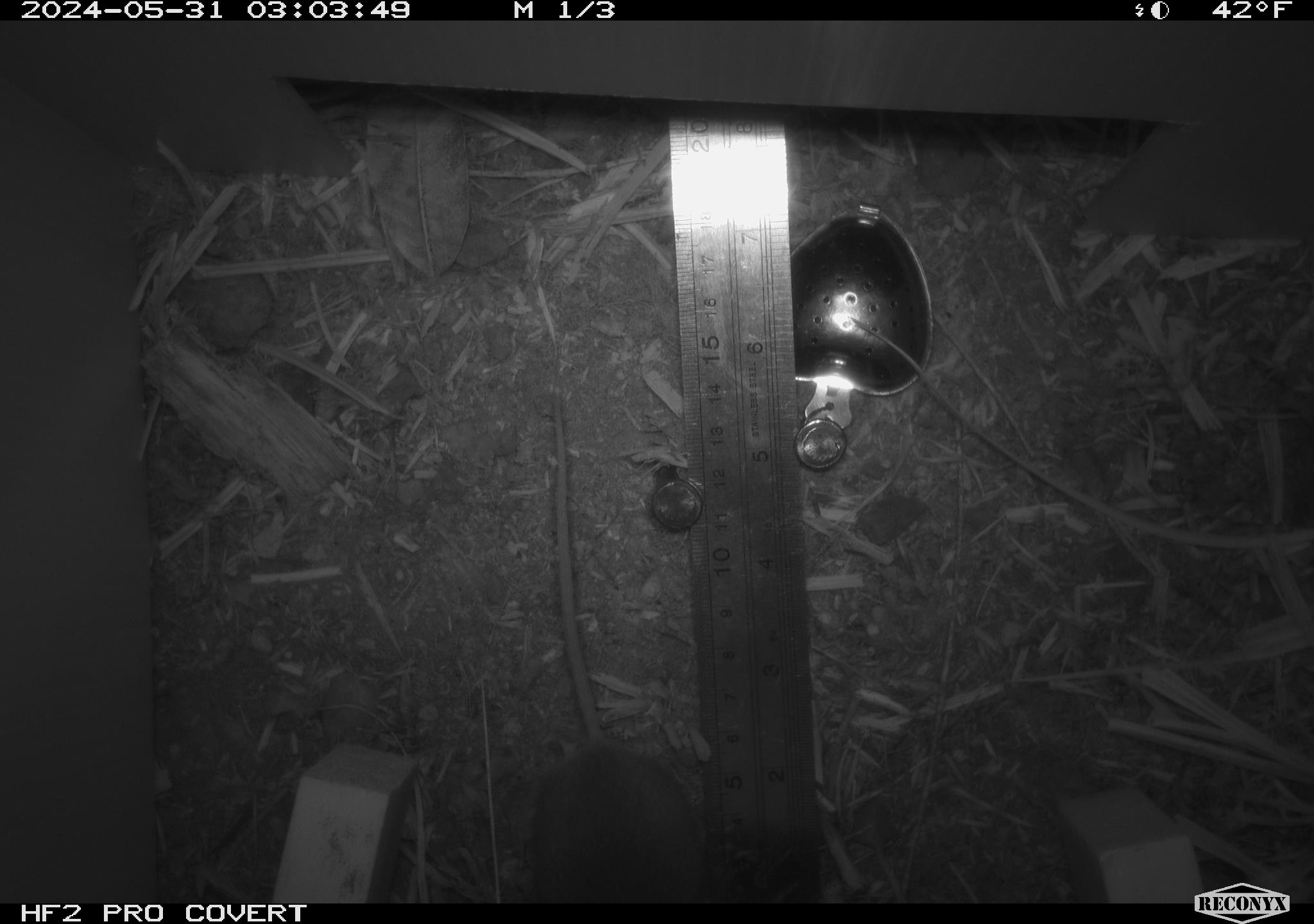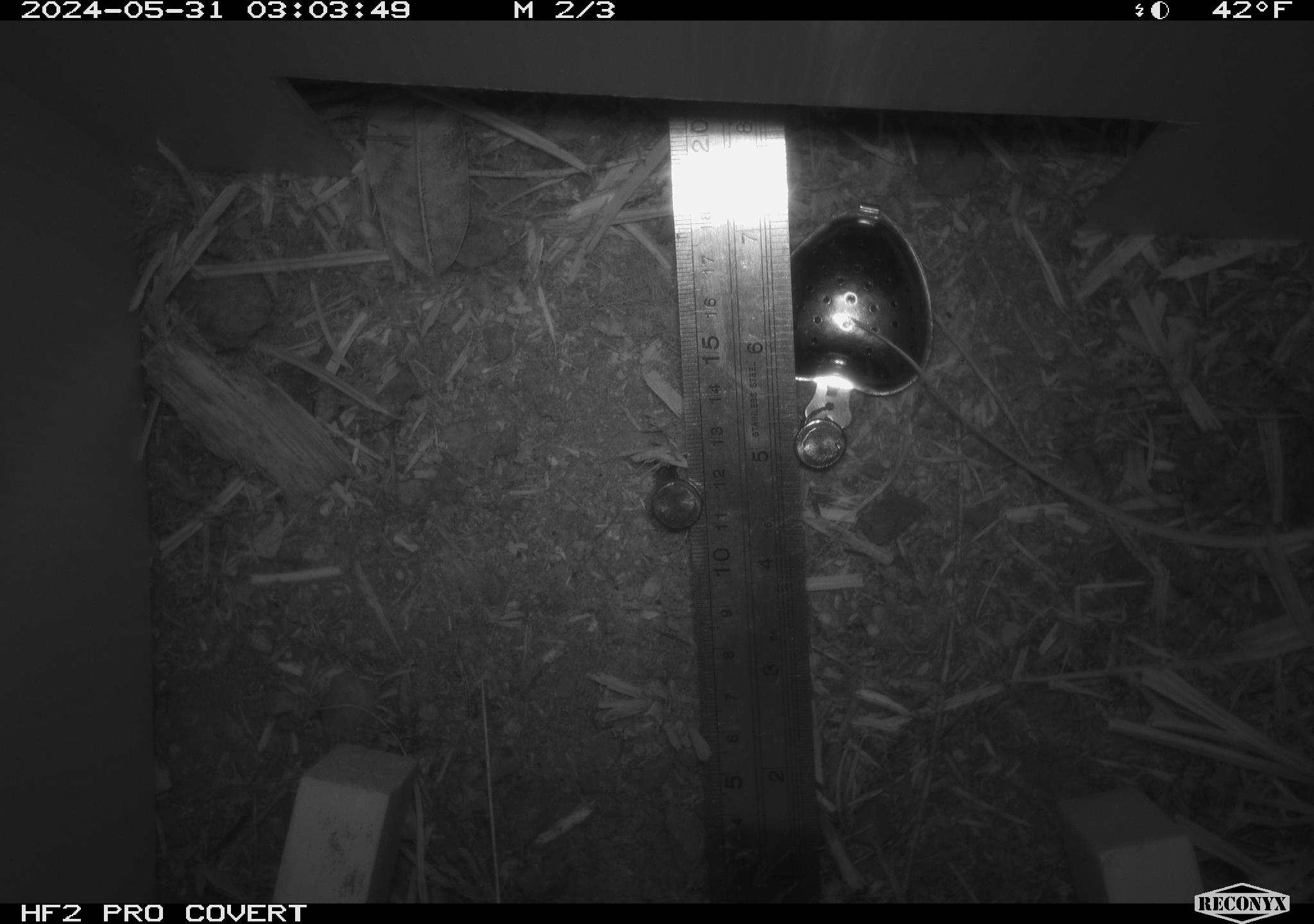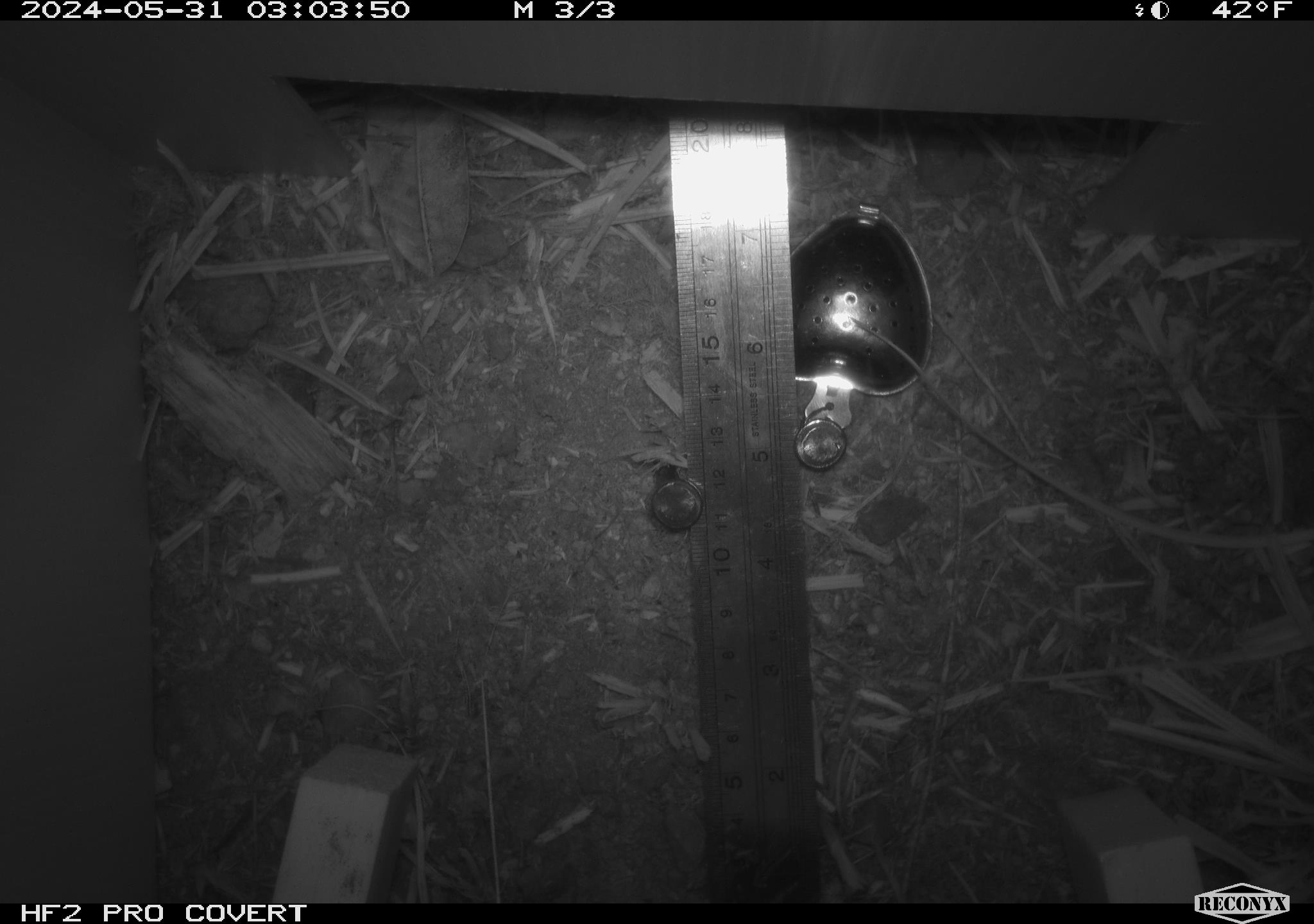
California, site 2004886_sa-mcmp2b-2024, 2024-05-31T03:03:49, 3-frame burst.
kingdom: Animalia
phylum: Chordata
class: Mammalia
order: Rodentia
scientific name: Rodentia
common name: mouse species